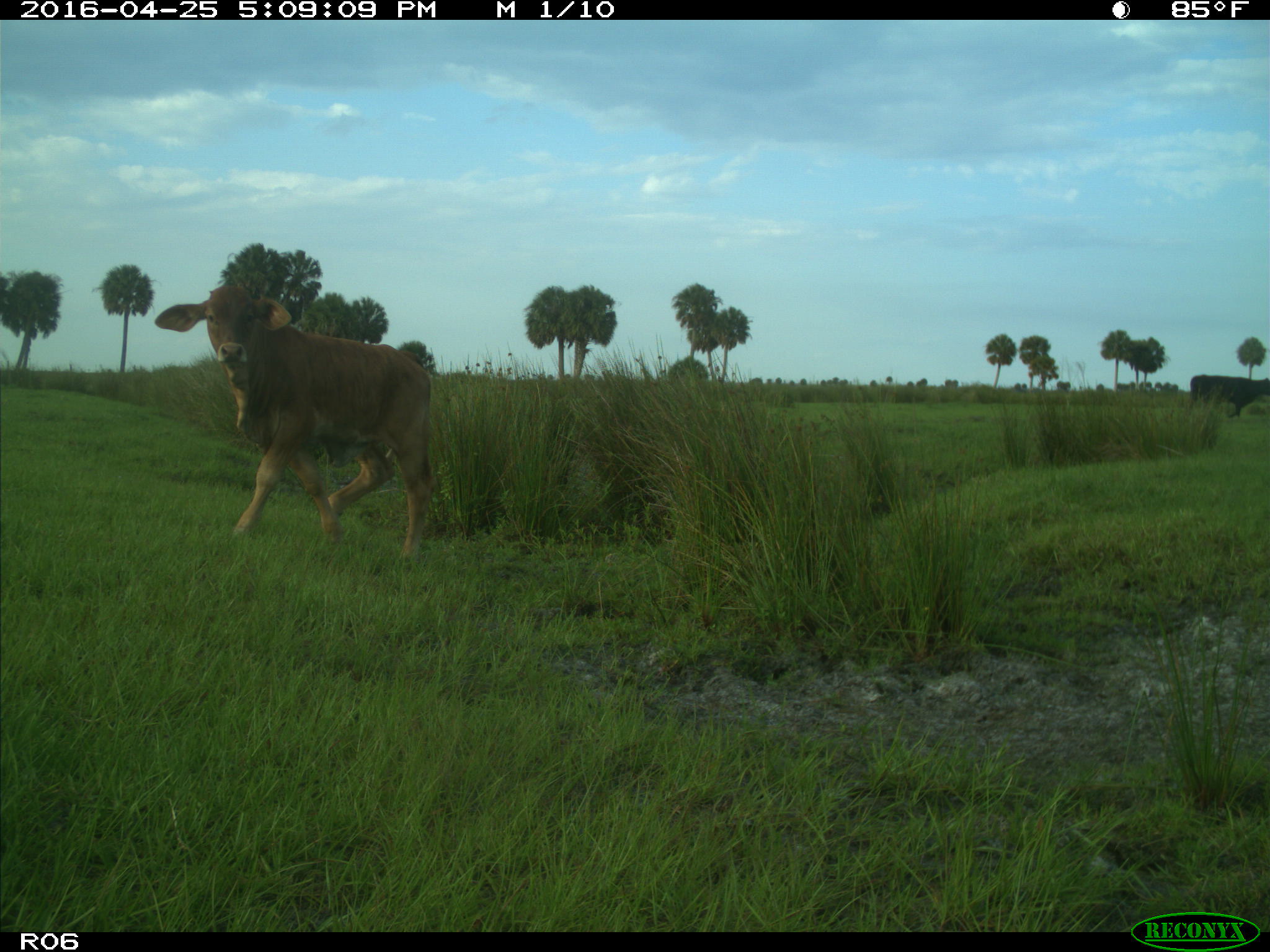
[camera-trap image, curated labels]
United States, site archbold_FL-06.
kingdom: Animalia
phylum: Chordata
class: Mammalia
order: Artiodactyla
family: Bovidae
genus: Bos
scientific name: Bos taurus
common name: domestic cow